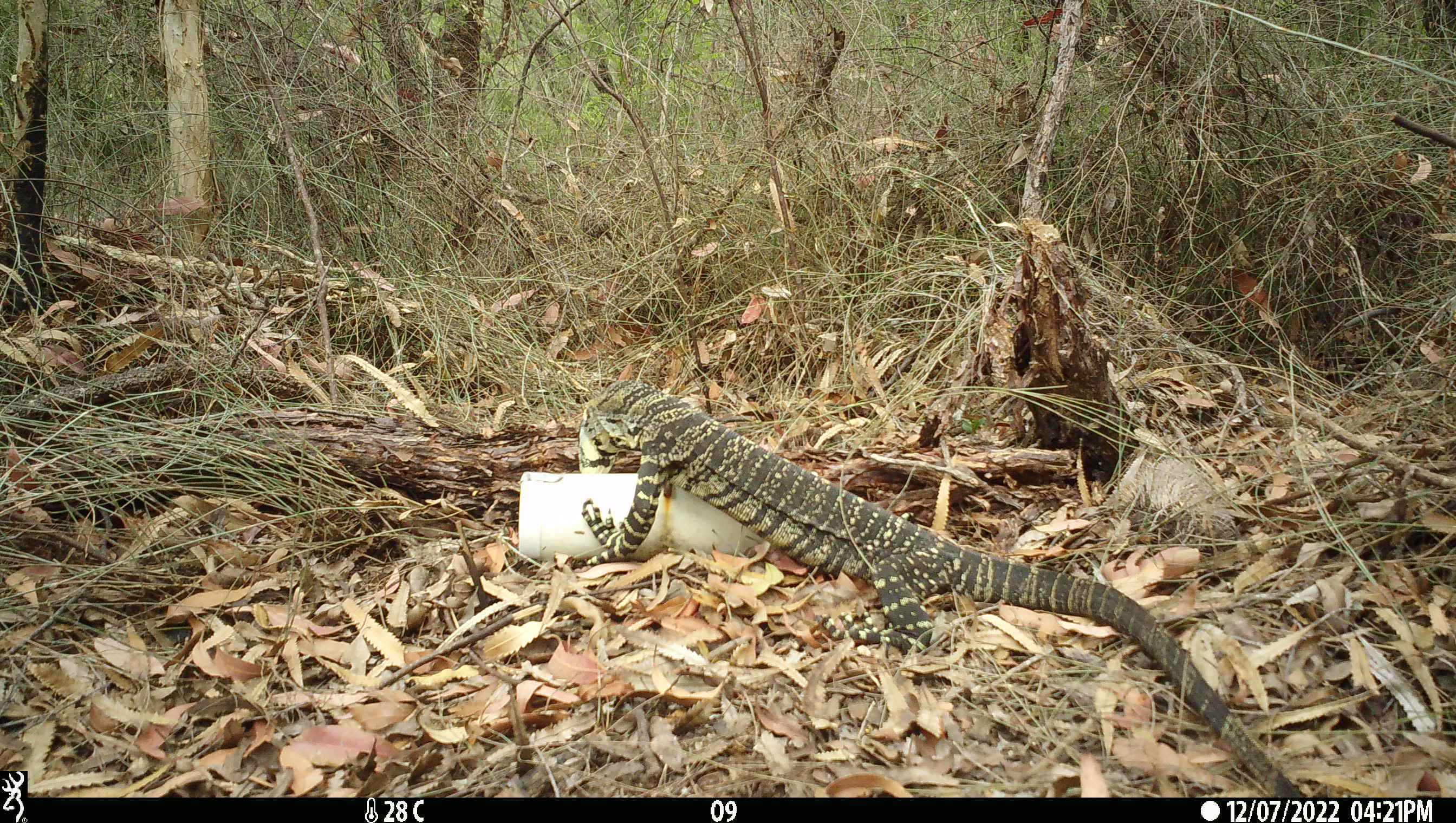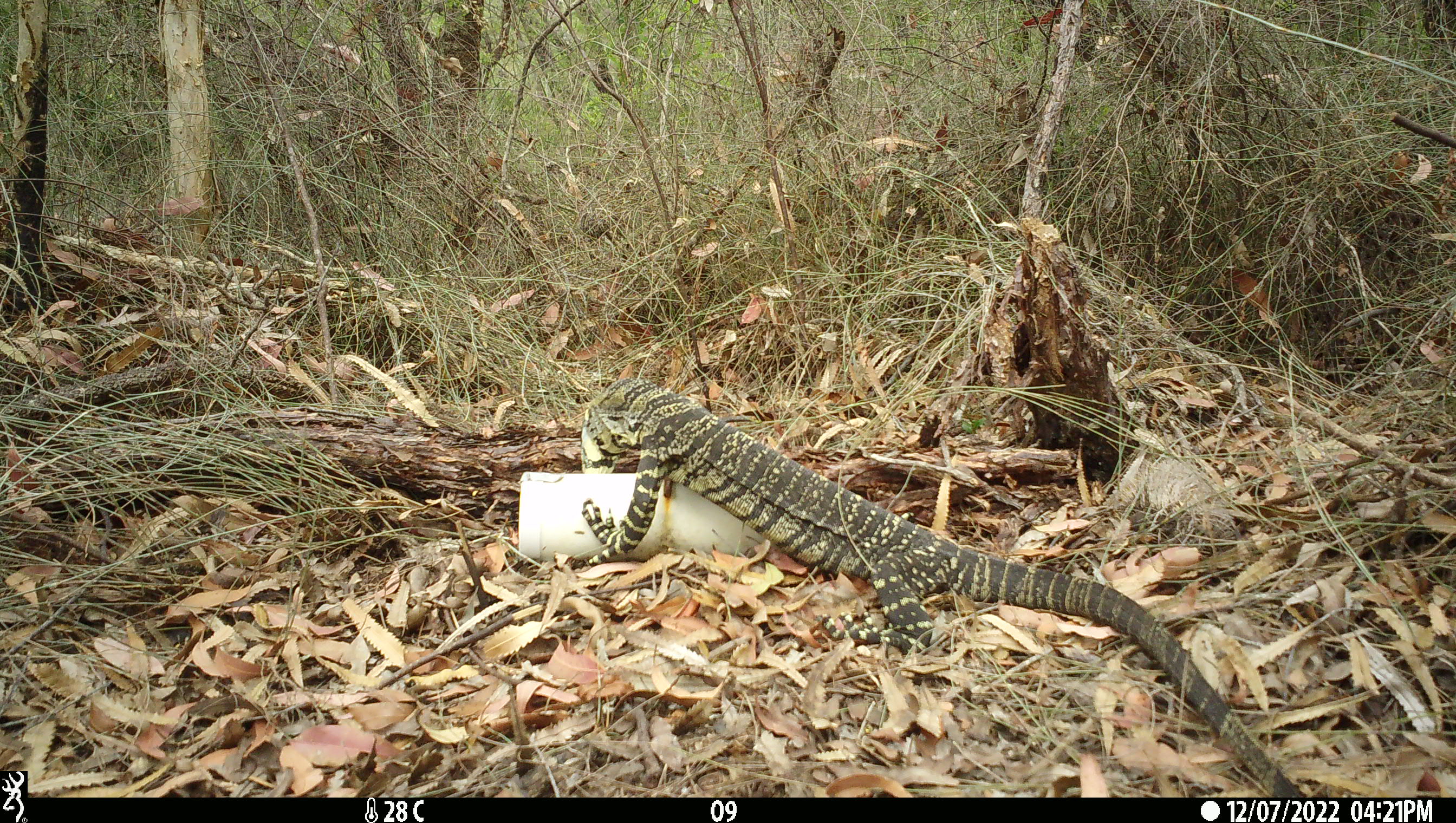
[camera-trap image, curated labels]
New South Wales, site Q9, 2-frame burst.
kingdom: Animalia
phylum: Chordata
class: Reptilia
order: Squamata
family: Varanidae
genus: Varanus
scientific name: Varanus varius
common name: lace monitor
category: goanna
Goanna (lace monitor) (Varanus varius).